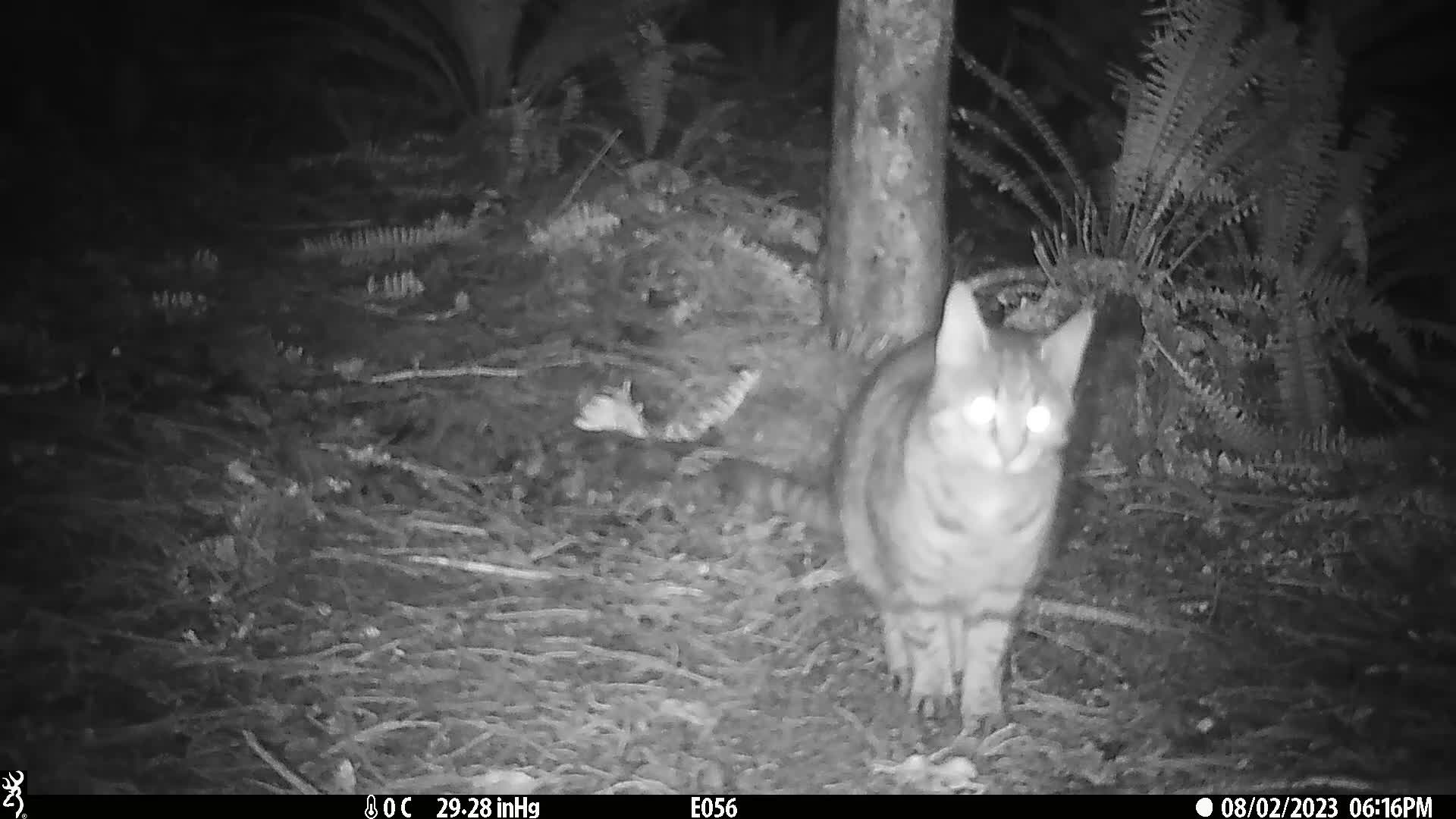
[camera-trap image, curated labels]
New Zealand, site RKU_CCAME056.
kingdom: Animalia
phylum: Chordata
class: Mammalia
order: Carnivora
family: Felidae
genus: Felis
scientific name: Felis catus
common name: domestic cat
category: cat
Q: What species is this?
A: Cat (domestic cat) (Felis catus).